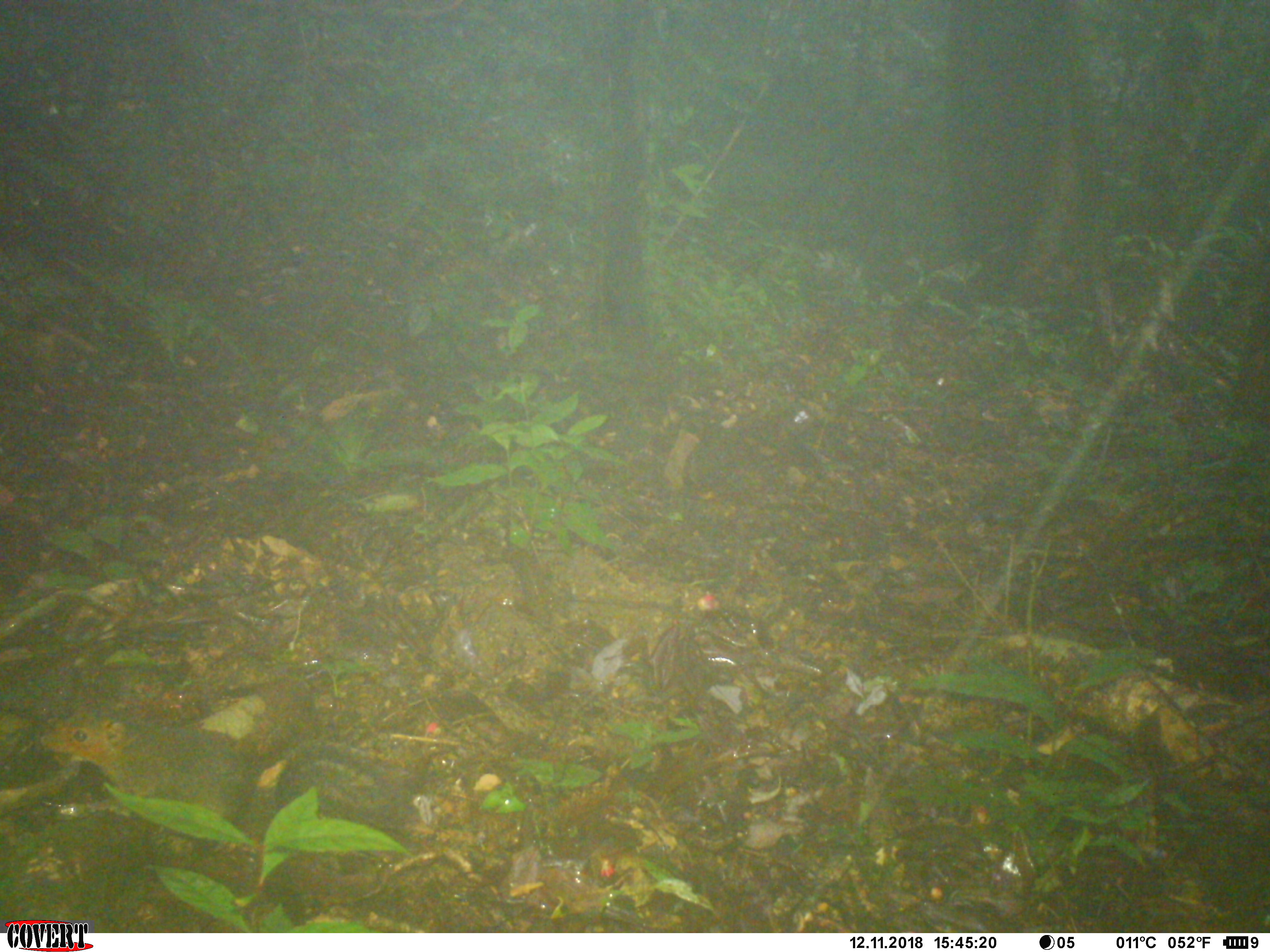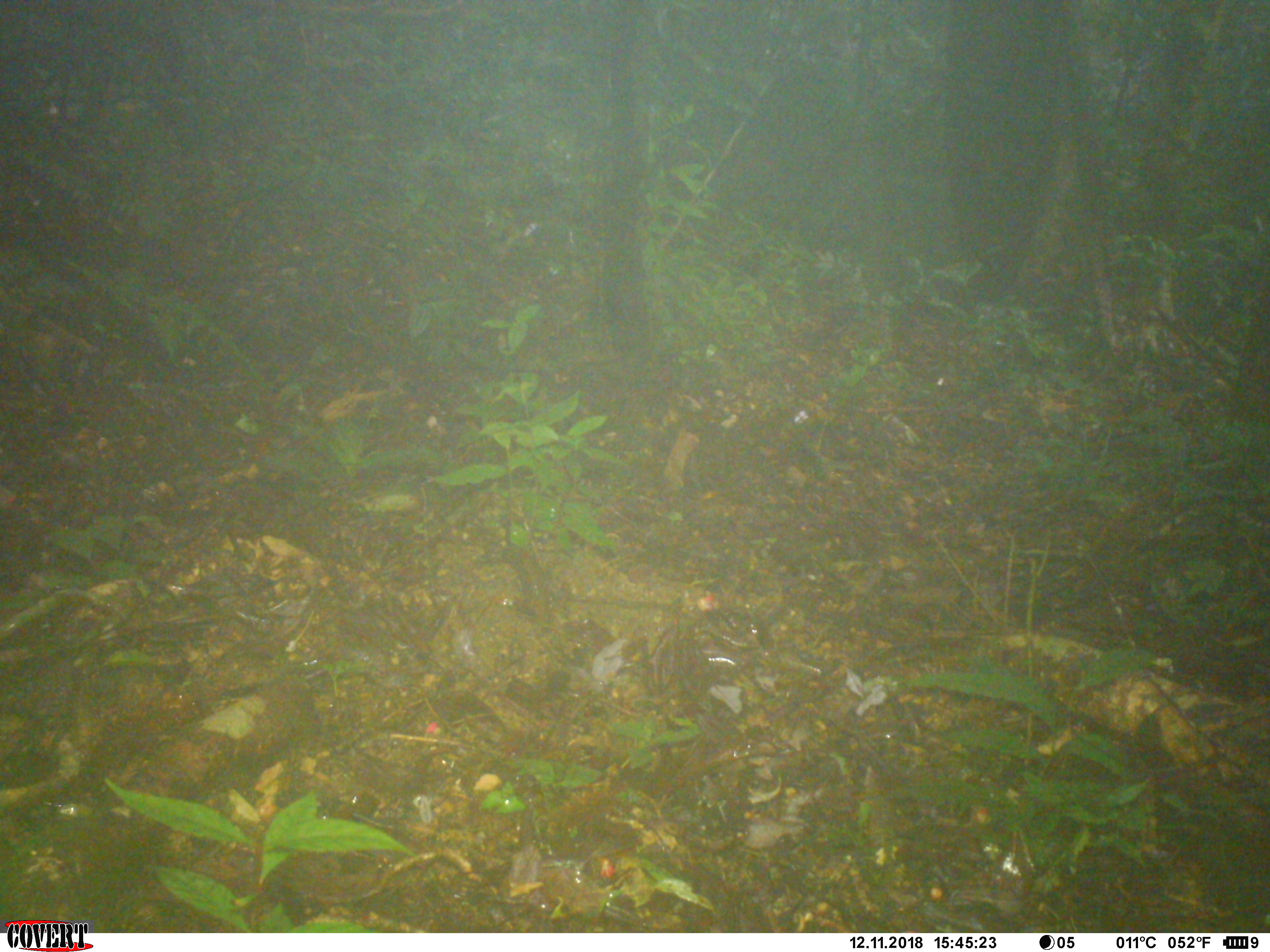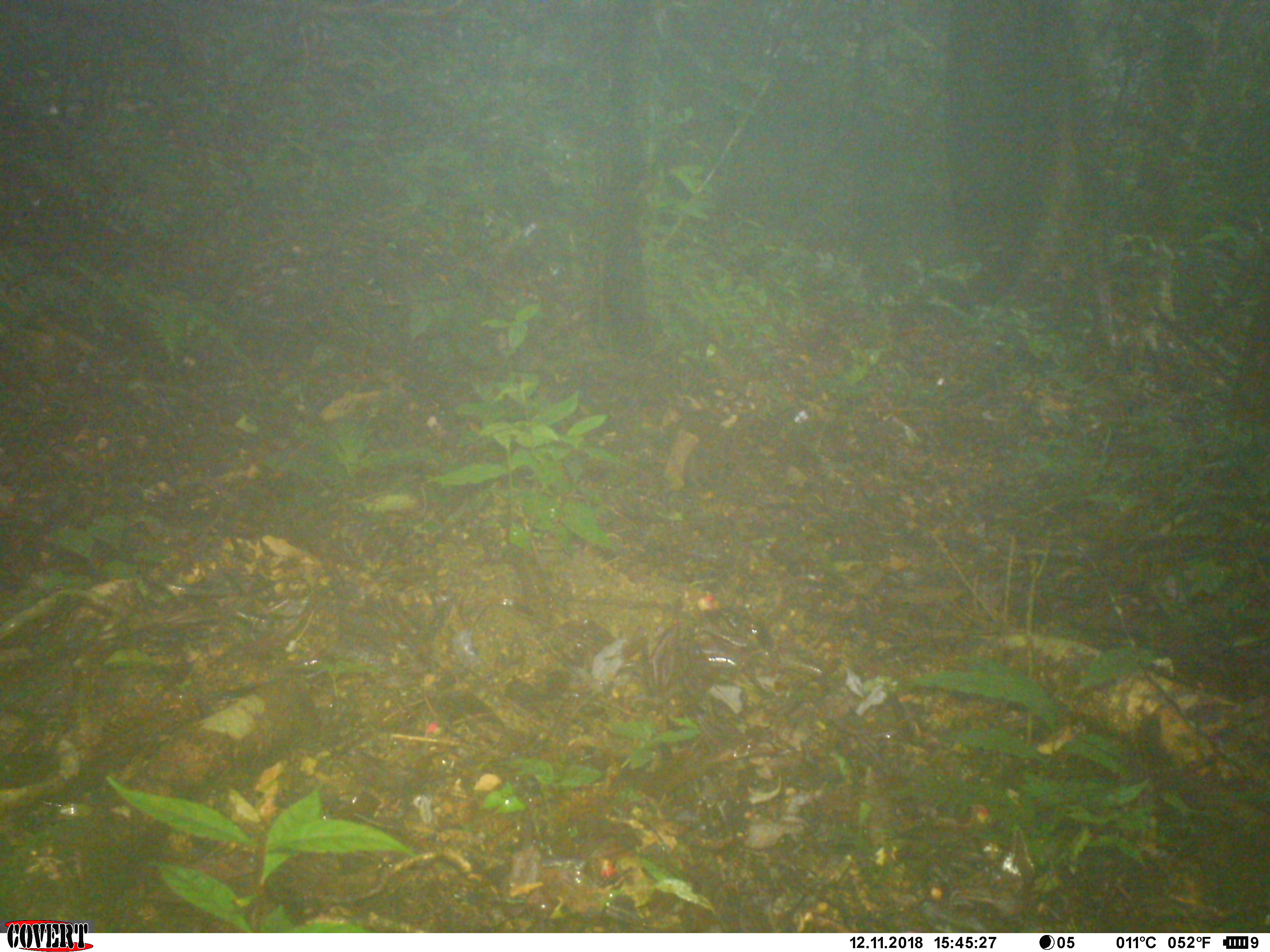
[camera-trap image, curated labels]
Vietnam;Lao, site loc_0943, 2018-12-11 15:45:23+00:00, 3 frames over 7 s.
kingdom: Animalia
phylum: Chordata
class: Mammalia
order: Rodentia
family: Sciuridae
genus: Dremomys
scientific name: Dremomys rufigenis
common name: red-cheeked squirrel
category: red cheeked squirrel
Red cheeked squirrel (red-cheeked squirrel) (Dremomys rufigenis). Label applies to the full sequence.